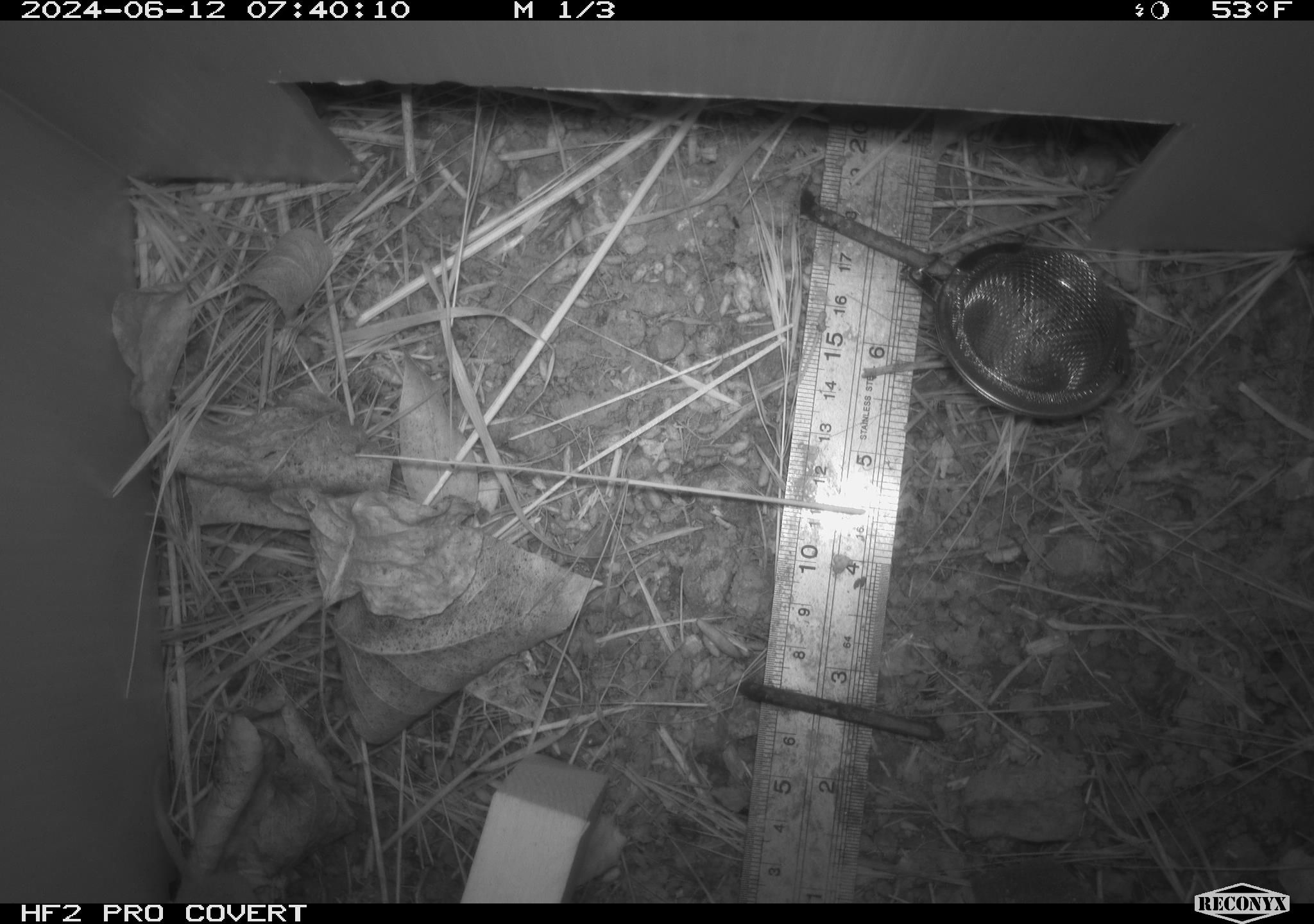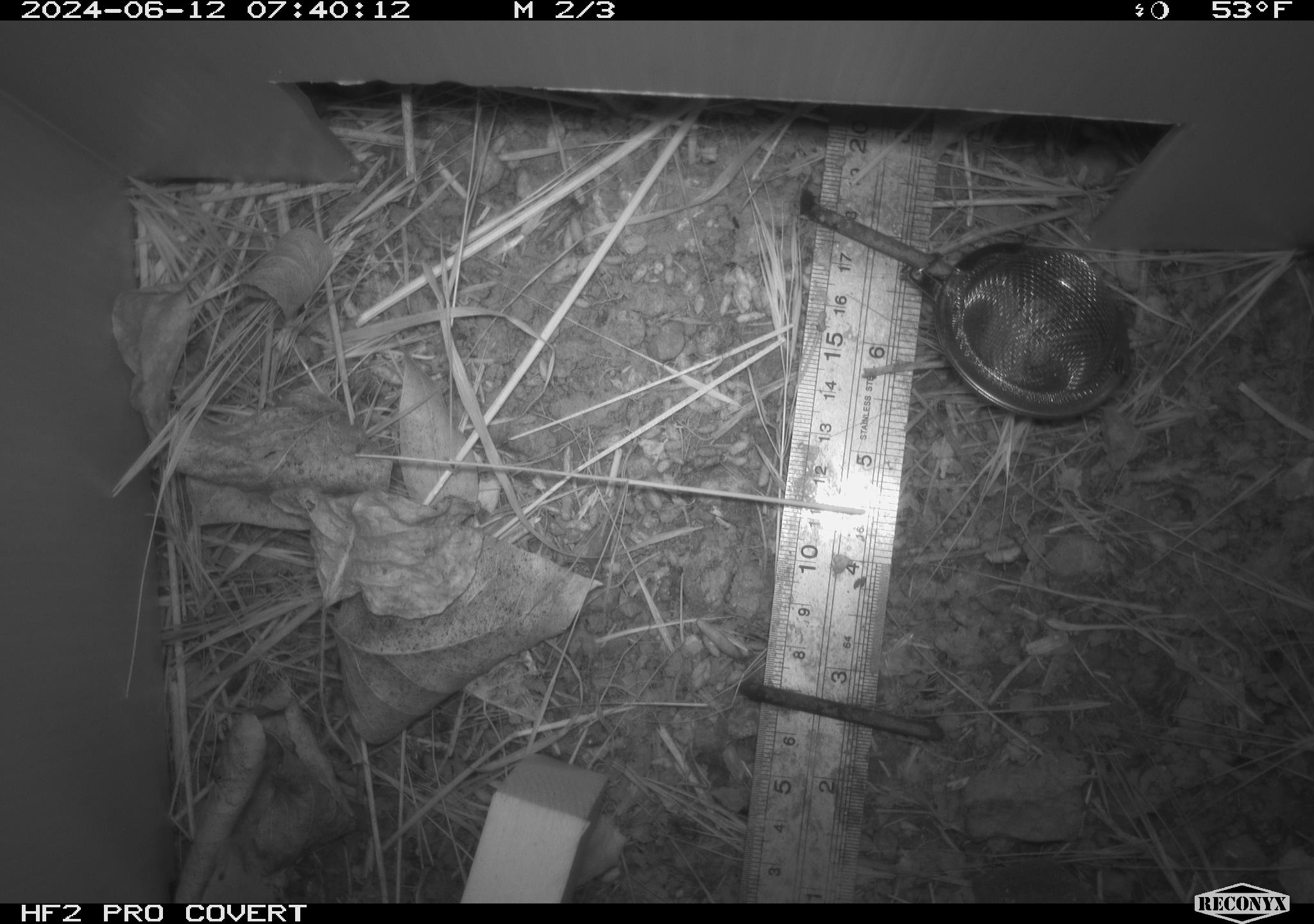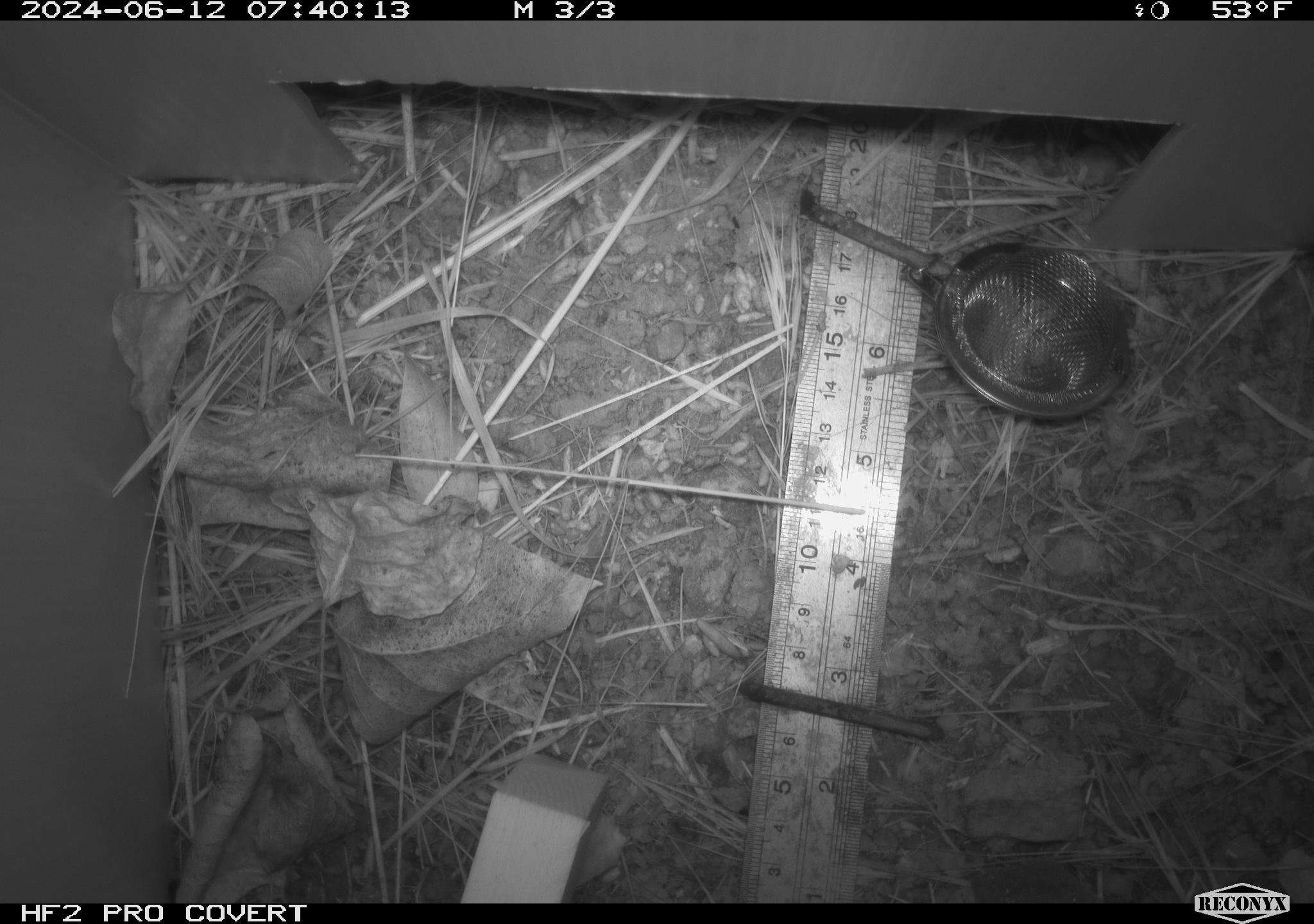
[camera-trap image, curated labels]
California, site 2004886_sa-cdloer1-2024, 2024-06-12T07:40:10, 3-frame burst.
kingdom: Animalia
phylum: Chordata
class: Mammalia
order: Eulipotyphla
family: Soricidae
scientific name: Soricidae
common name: shrews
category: soricidae family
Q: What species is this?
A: Soricidae family (shrews) (Soricidae).